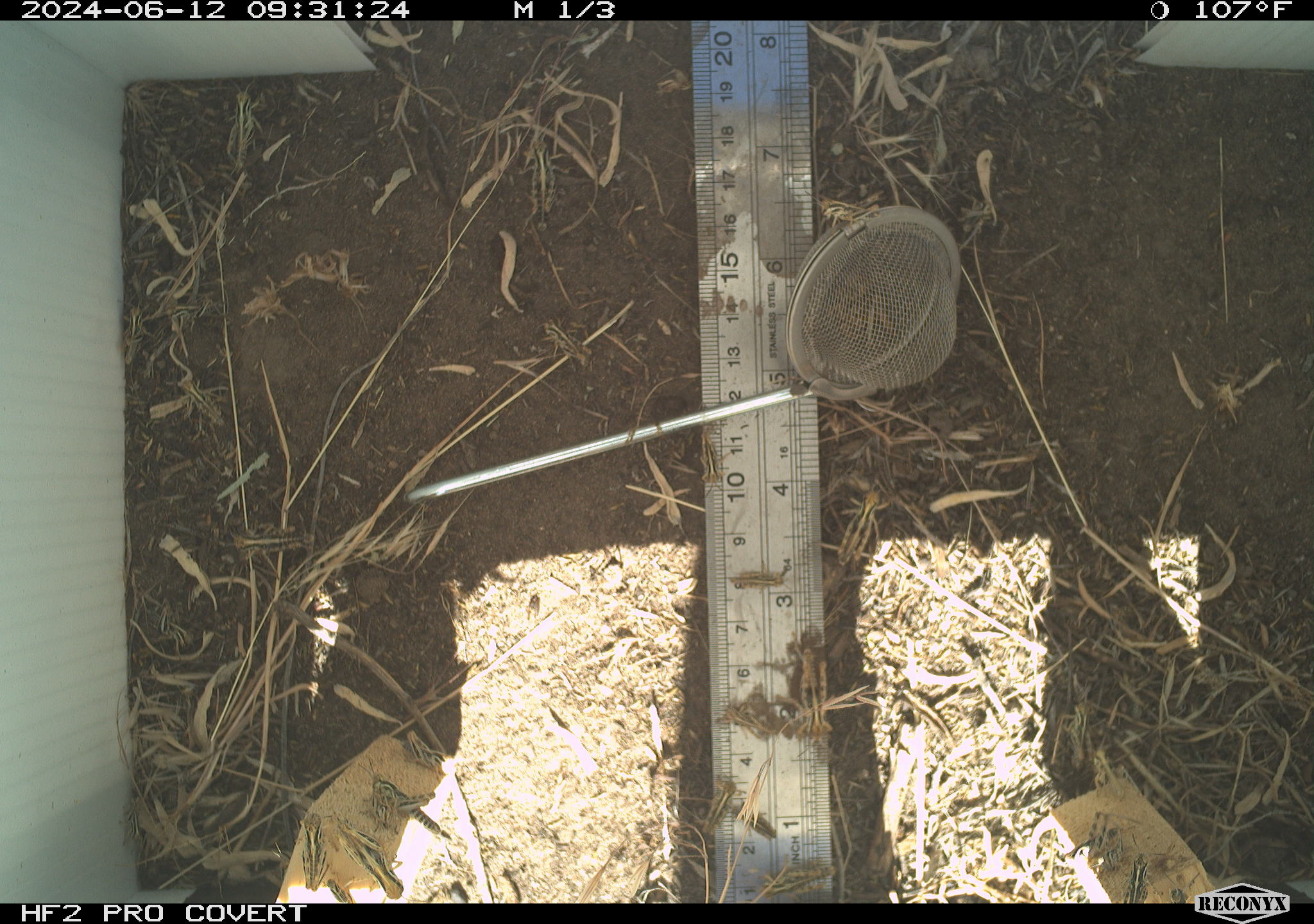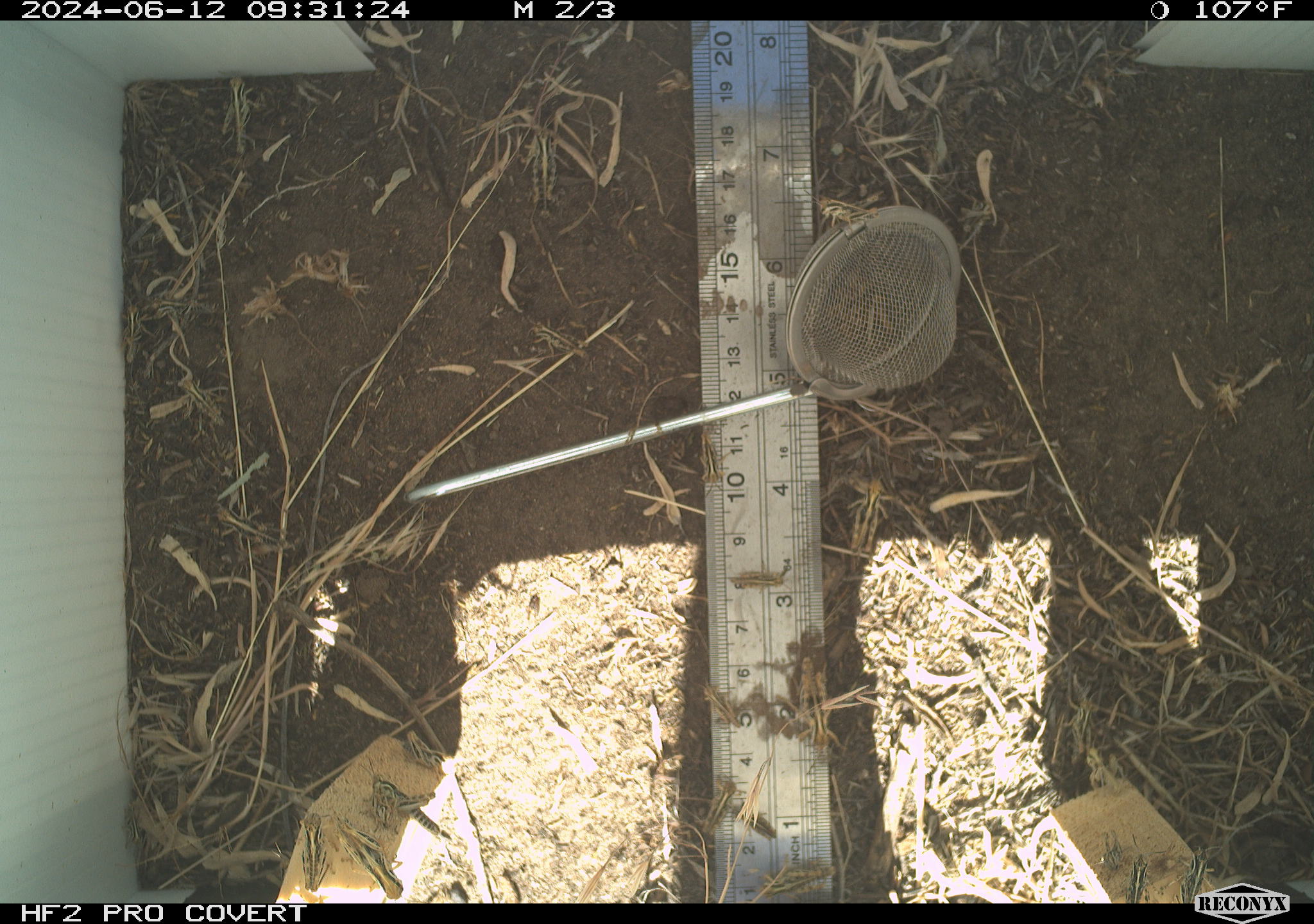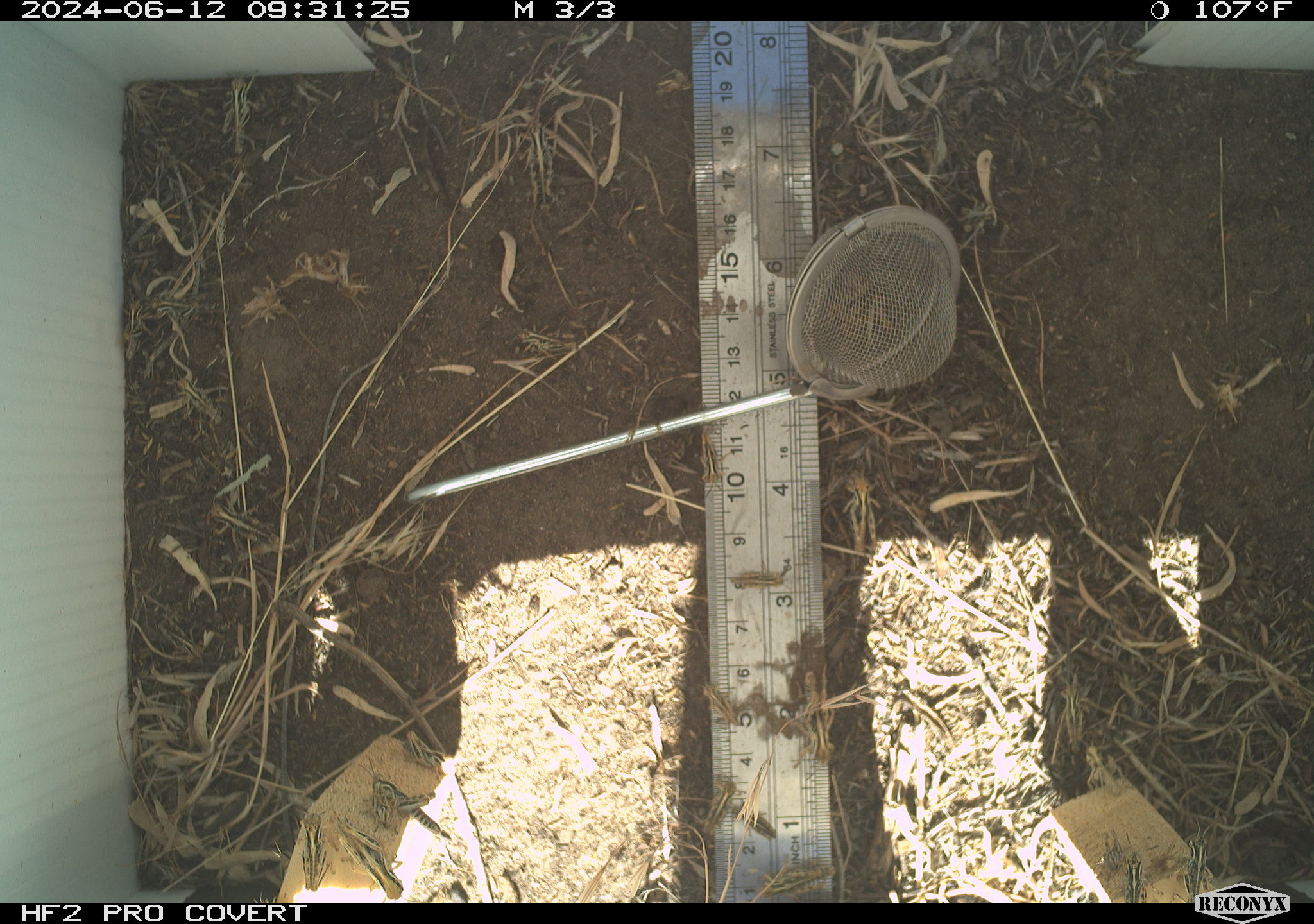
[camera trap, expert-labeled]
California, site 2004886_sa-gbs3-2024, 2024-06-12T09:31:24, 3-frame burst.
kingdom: Animalia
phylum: Arthropoda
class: Insecta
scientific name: Insecta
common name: insect